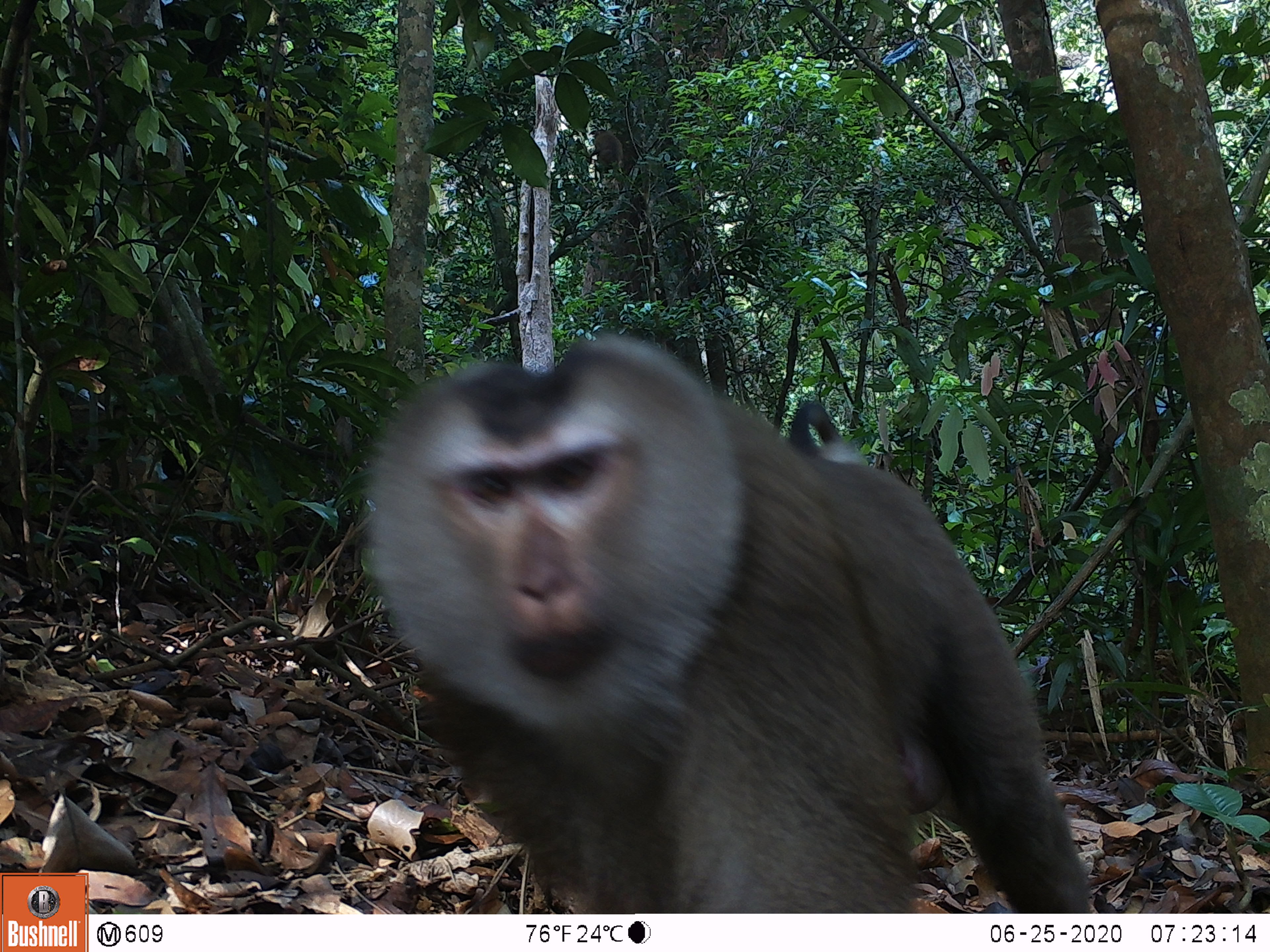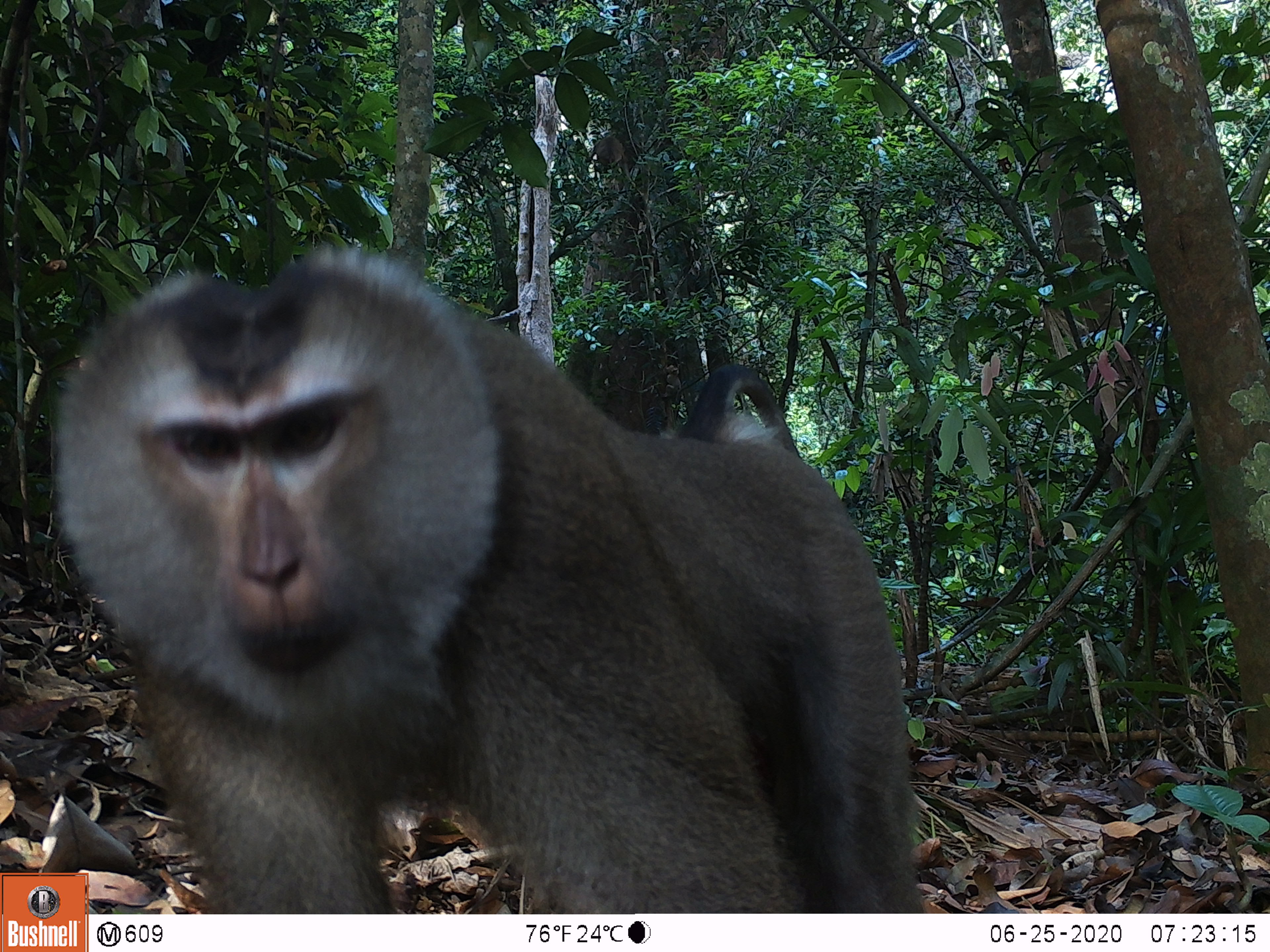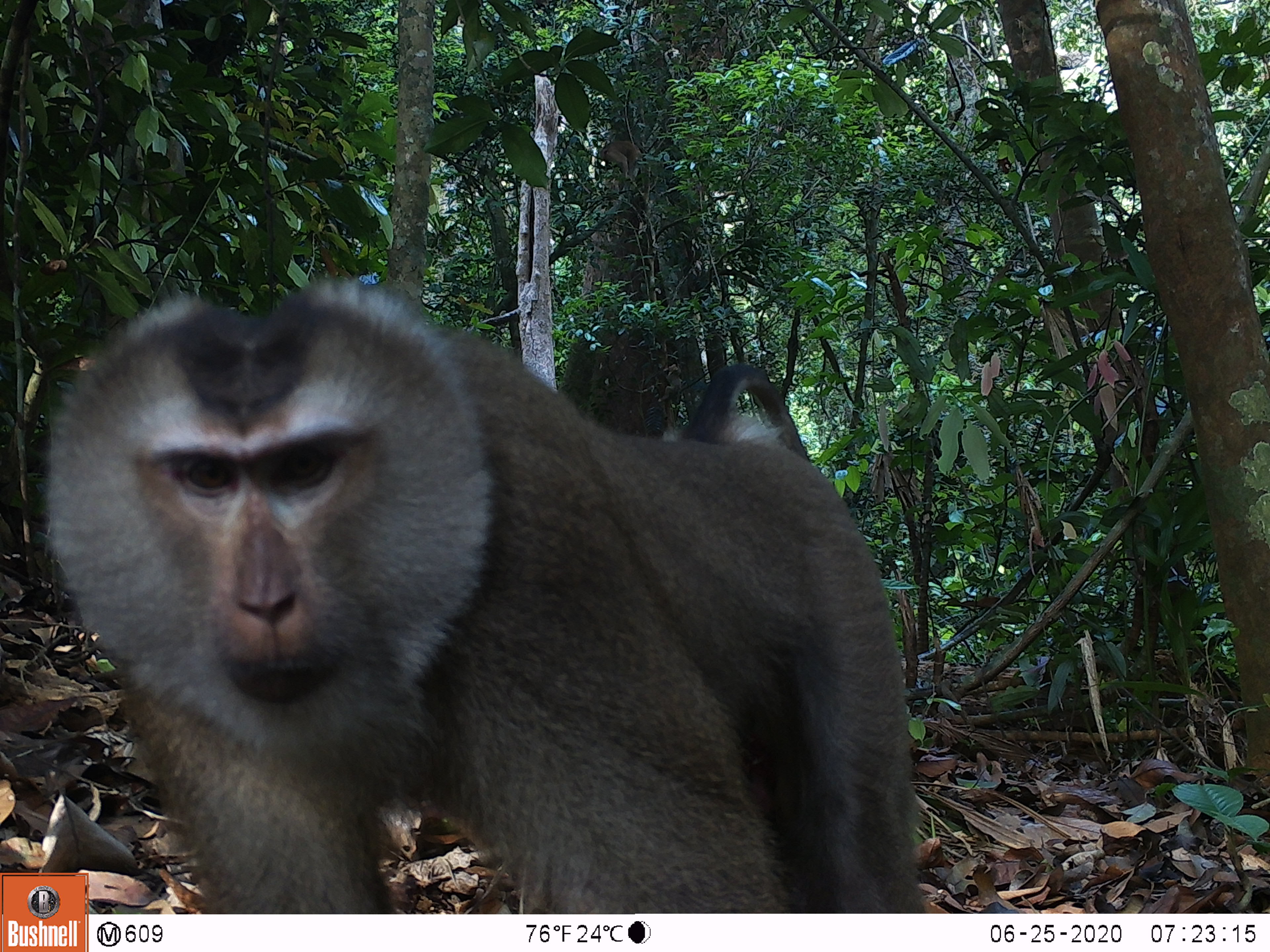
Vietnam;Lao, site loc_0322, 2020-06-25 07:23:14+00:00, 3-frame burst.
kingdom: Animalia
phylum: Chordata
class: Mammalia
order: Primates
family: Cercopithecidae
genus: Macaca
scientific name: Macaca nemestrina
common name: pig-tailed macaque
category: pig tailed macaque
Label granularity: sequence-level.